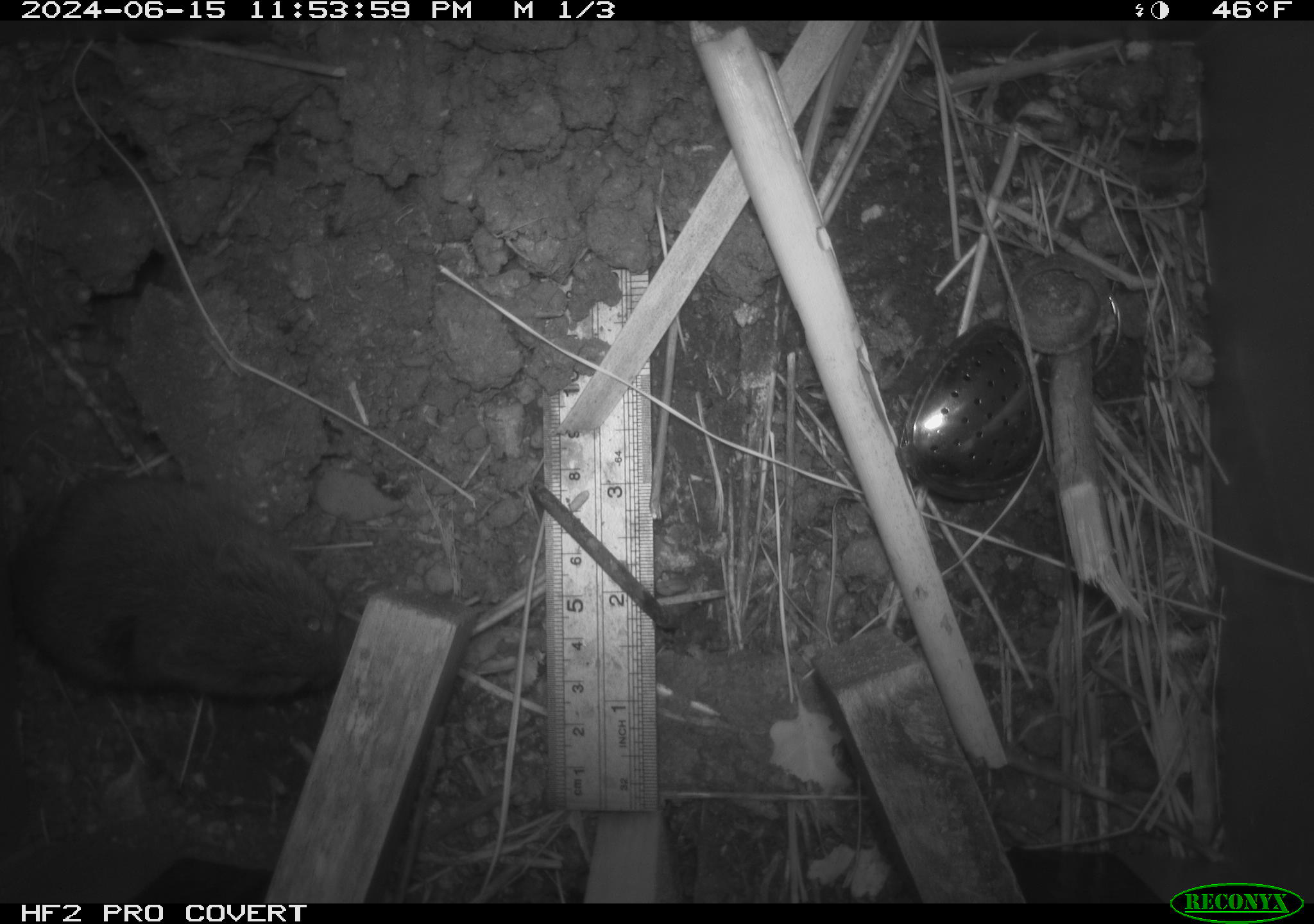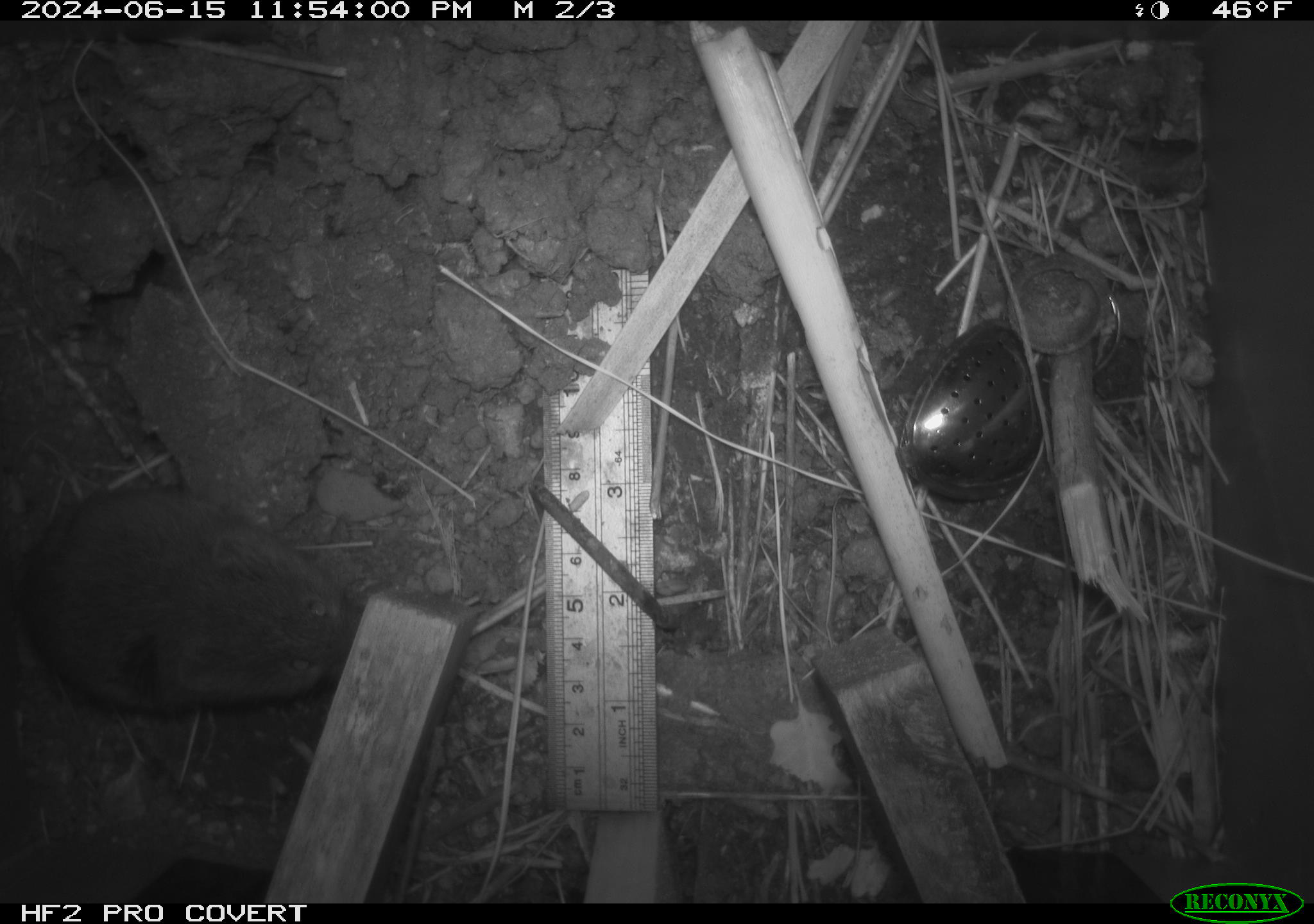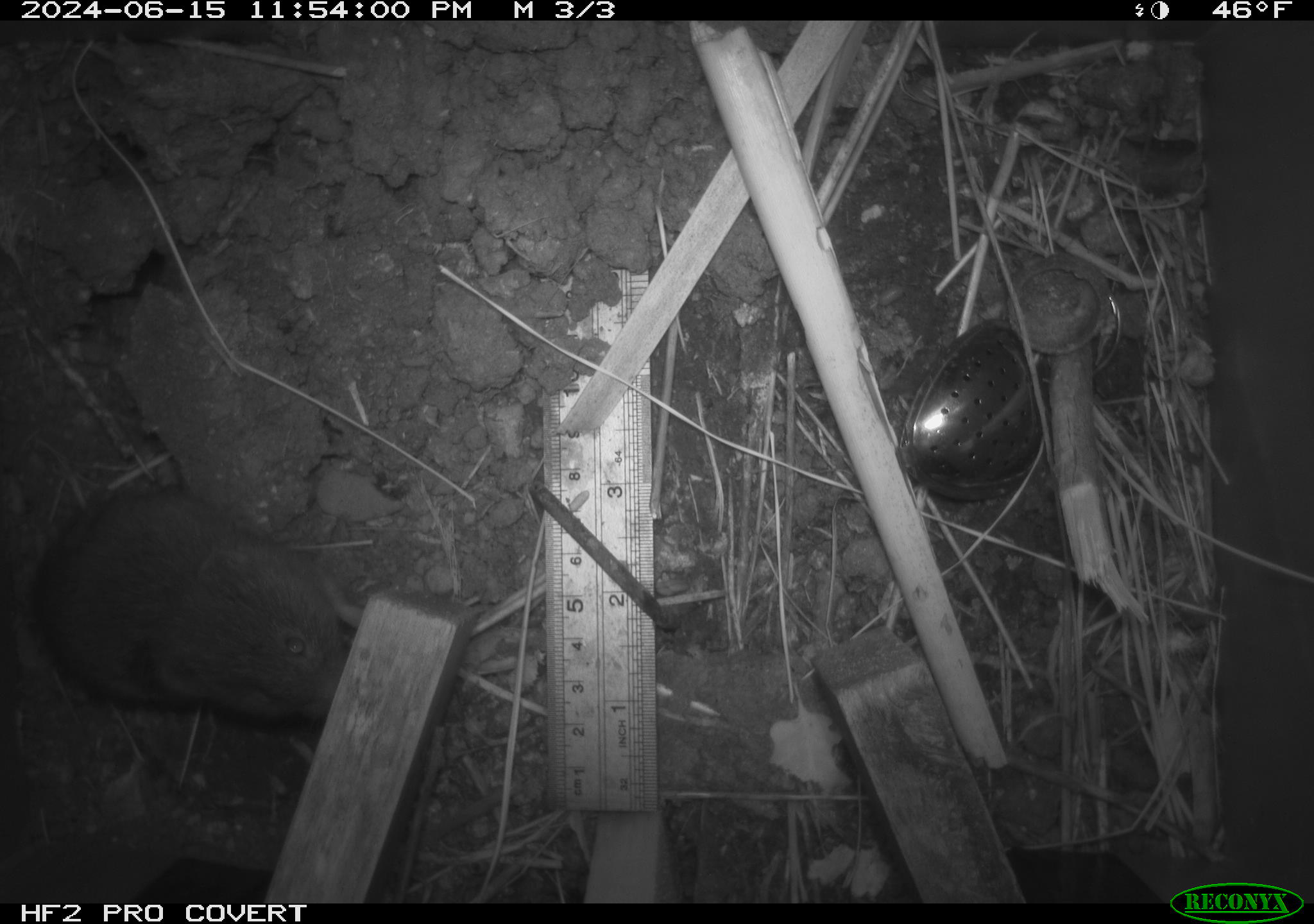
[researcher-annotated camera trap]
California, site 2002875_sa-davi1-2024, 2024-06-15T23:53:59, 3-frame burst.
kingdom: Animalia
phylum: Chordata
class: Mammalia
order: Rodentia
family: Cricetidae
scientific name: Arvicolinae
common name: voles, lemmings, and muskrats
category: arvicolinae subfamily